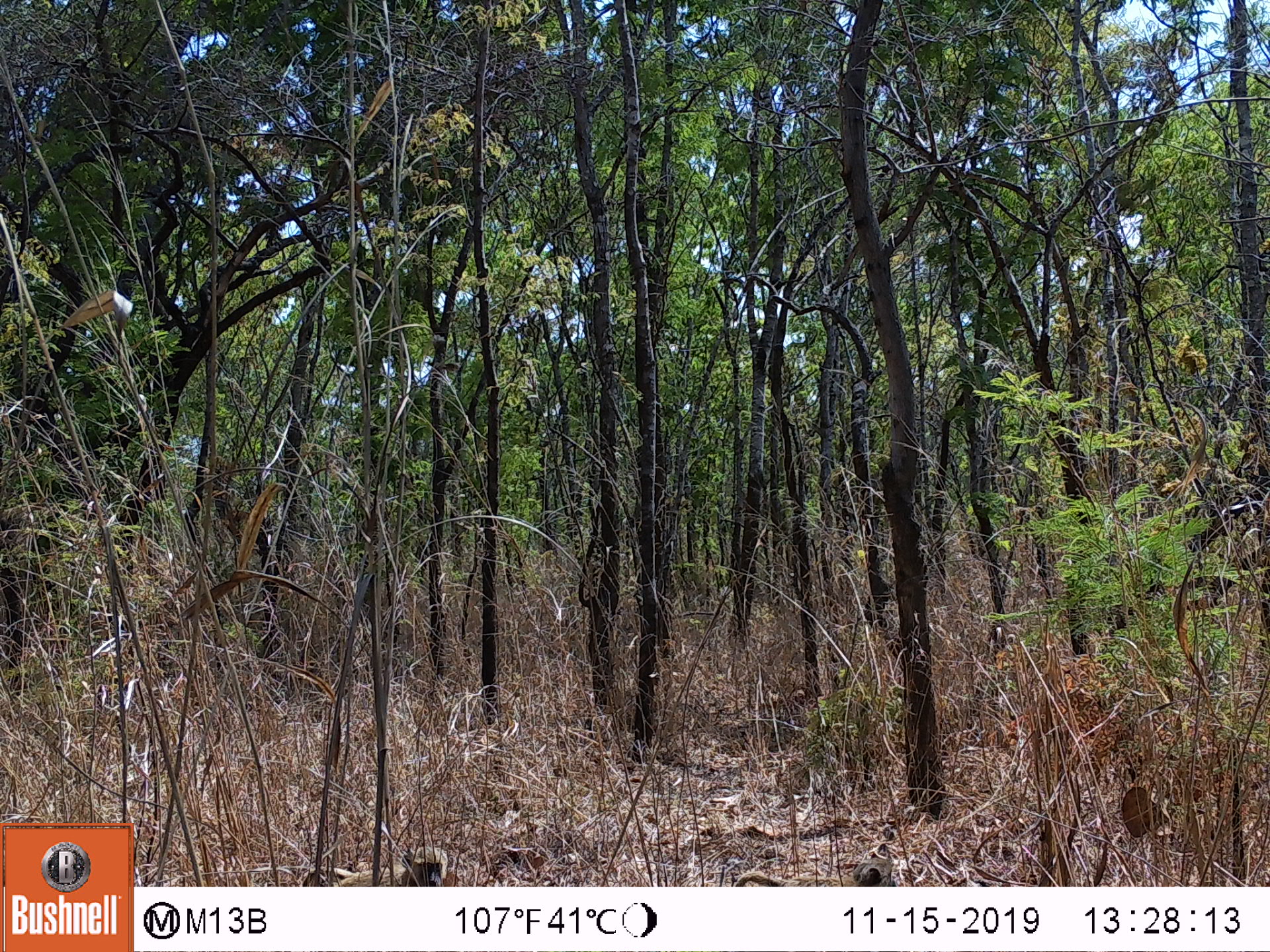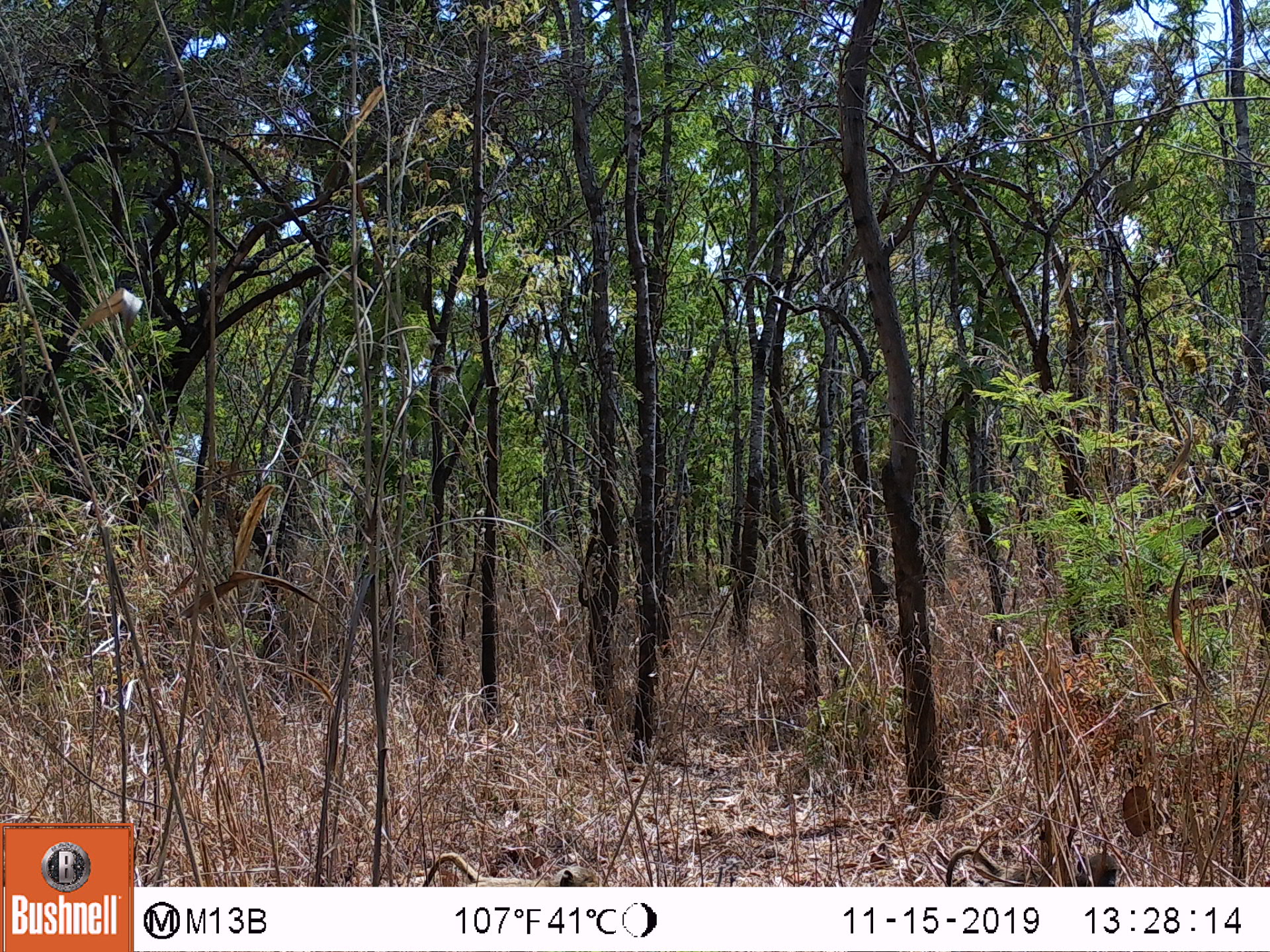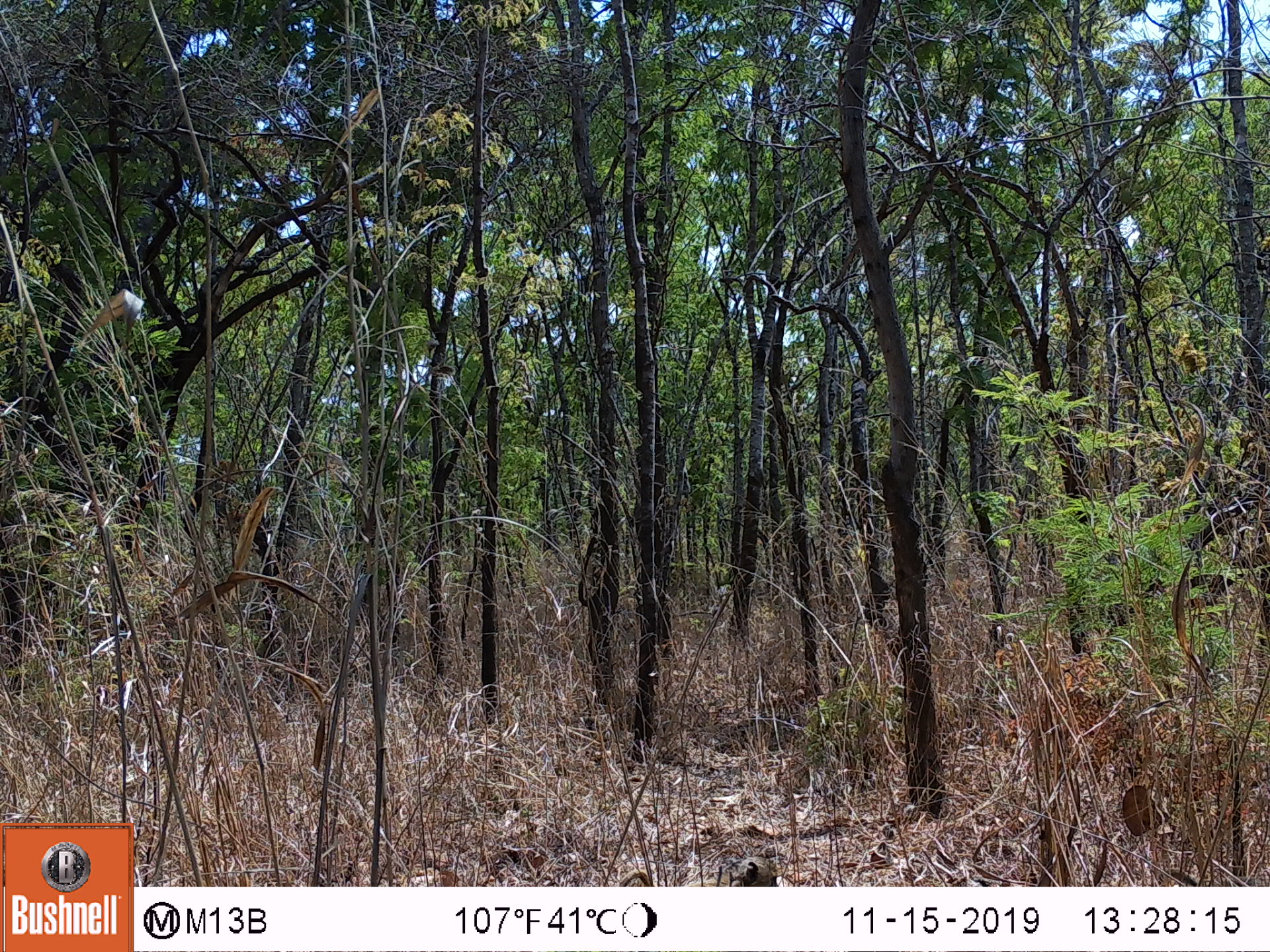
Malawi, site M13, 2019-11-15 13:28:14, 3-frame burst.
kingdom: Animalia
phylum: Chordata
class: Mammalia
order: Primates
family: Cercopithecidae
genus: Papio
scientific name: Papio cynocephalus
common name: yellow baboon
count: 2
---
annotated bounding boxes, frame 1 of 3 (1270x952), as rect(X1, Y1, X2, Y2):
yellow baboon: rect(296, 845, 453, 883); rect(730, 856, 896, 887)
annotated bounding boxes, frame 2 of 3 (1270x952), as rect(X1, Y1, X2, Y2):
yellow baboon: rect(940, 846, 1117, 883); rect(420, 855, 600, 887)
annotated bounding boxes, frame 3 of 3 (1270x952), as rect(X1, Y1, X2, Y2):
yellow baboon: rect(617, 855, 784, 883)